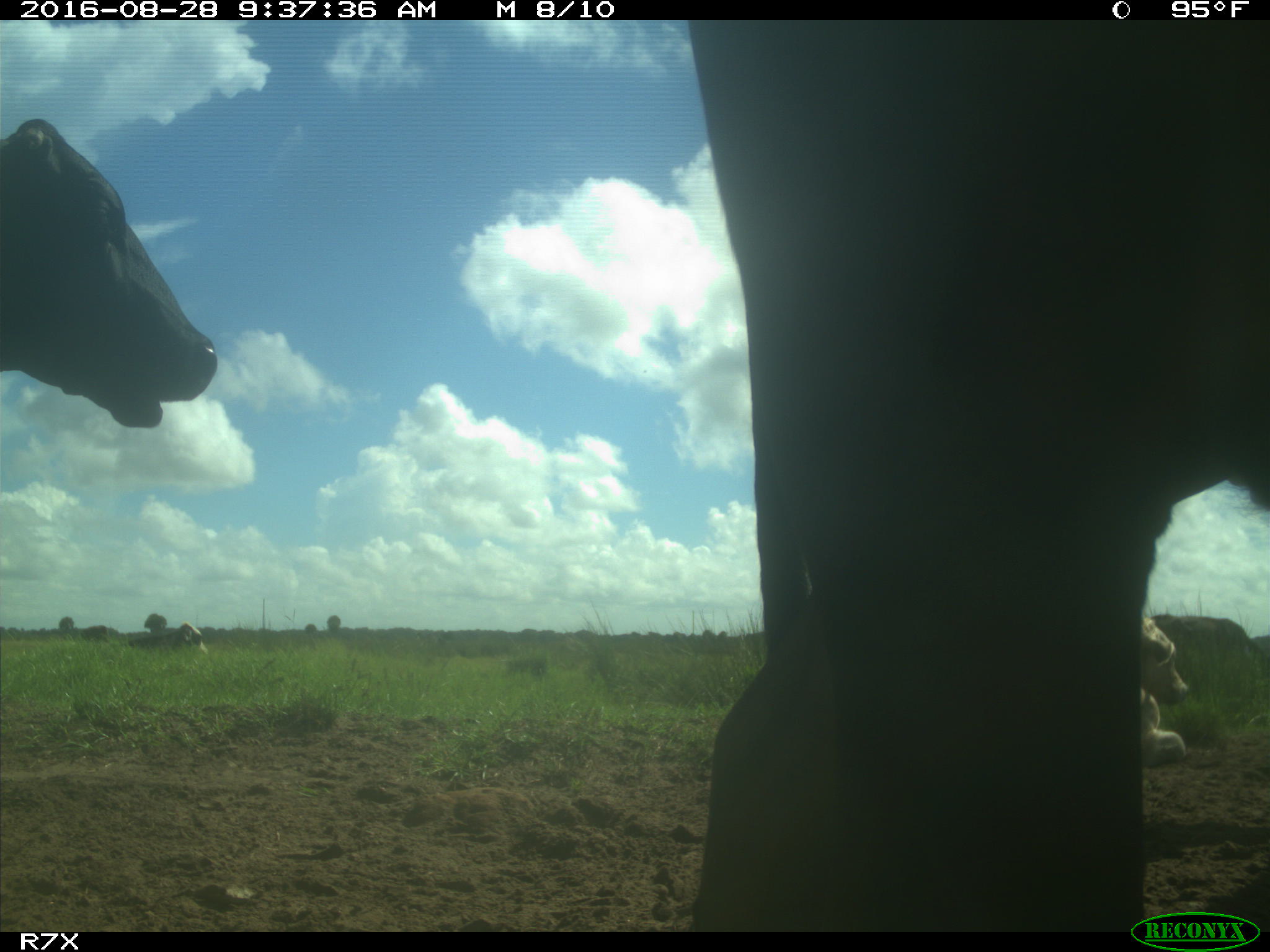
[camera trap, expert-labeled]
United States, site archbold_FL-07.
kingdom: Animalia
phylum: Chordata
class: Mammalia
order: Artiodactyla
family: Bovidae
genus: Bos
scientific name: Bos taurus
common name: domestic cow